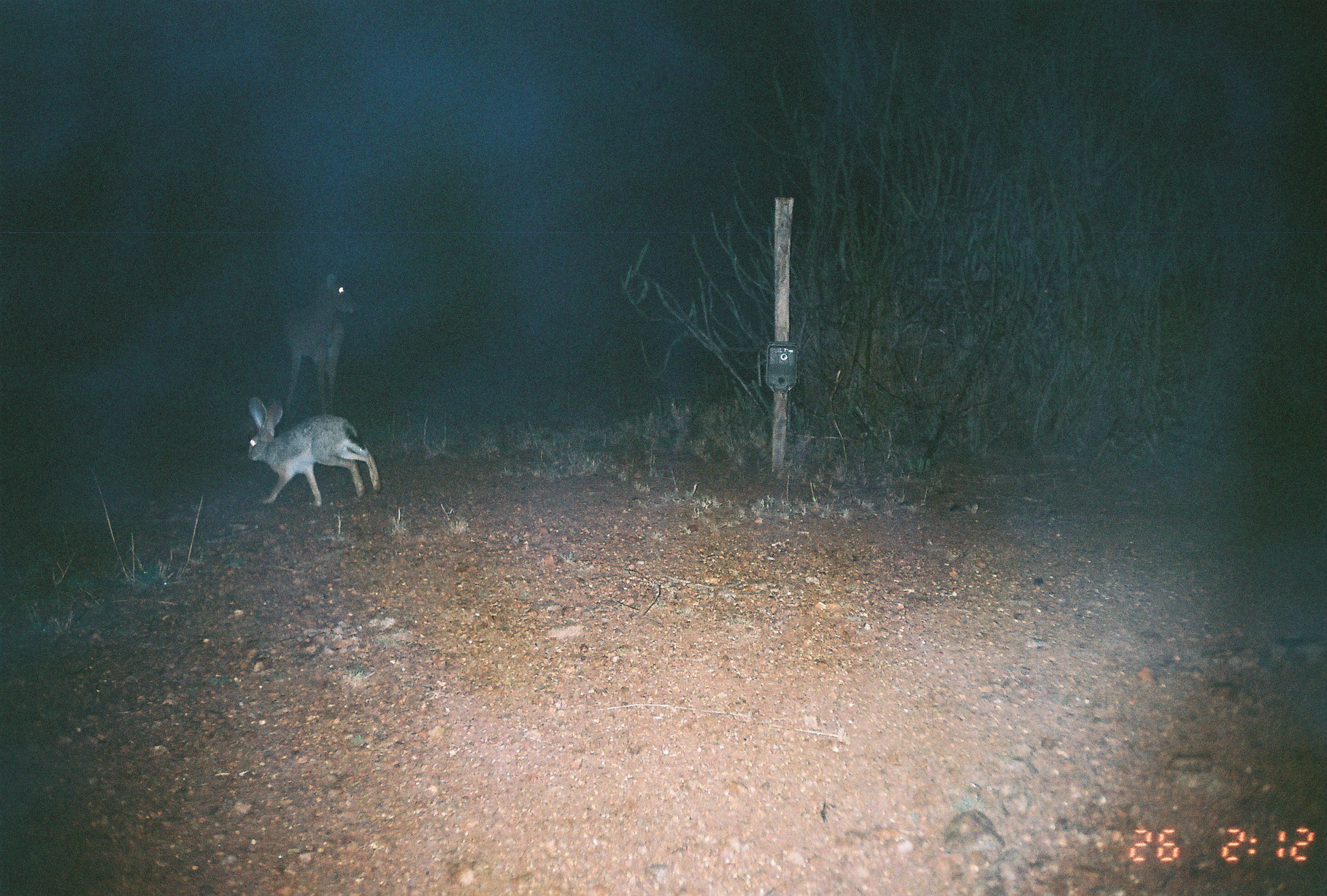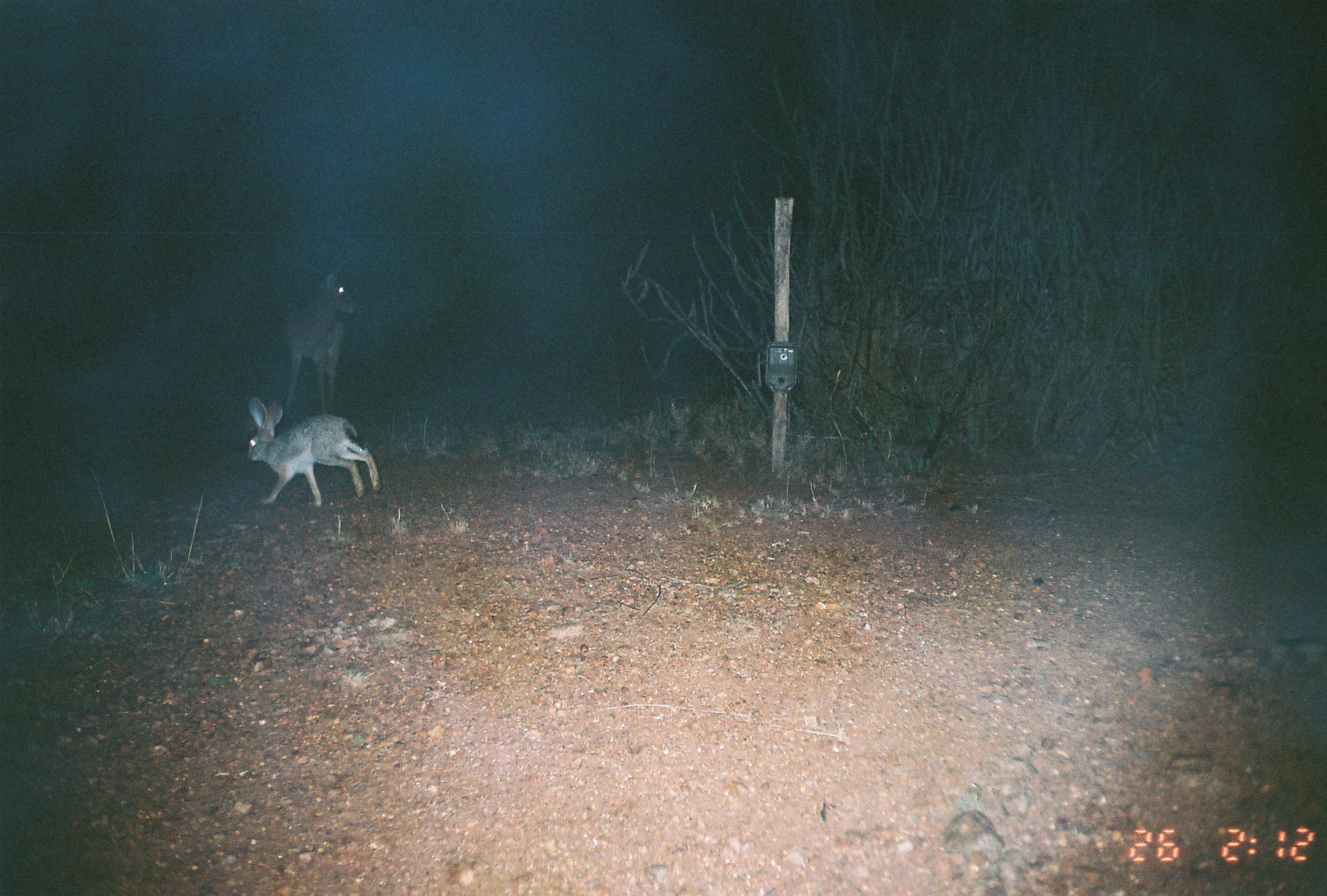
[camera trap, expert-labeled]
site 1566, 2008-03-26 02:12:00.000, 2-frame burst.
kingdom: Animalia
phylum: Chordata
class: Mammalia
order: Lagomorpha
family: Leporidae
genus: Lepus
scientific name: Lepus saxatilis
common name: scrub hare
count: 1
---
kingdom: Animalia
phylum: Chordata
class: Mammalia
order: Artiodactyla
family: Bovidae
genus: Aepyceros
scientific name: Aepyceros melampus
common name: impala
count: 1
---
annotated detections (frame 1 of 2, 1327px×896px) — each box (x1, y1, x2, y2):
lepus saxatilis: (245, 394, 381, 508); (283, 273, 358, 415)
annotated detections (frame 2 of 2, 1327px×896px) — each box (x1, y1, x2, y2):
aepyceros melampus: (245, 394, 381, 508); (283, 273, 358, 415)